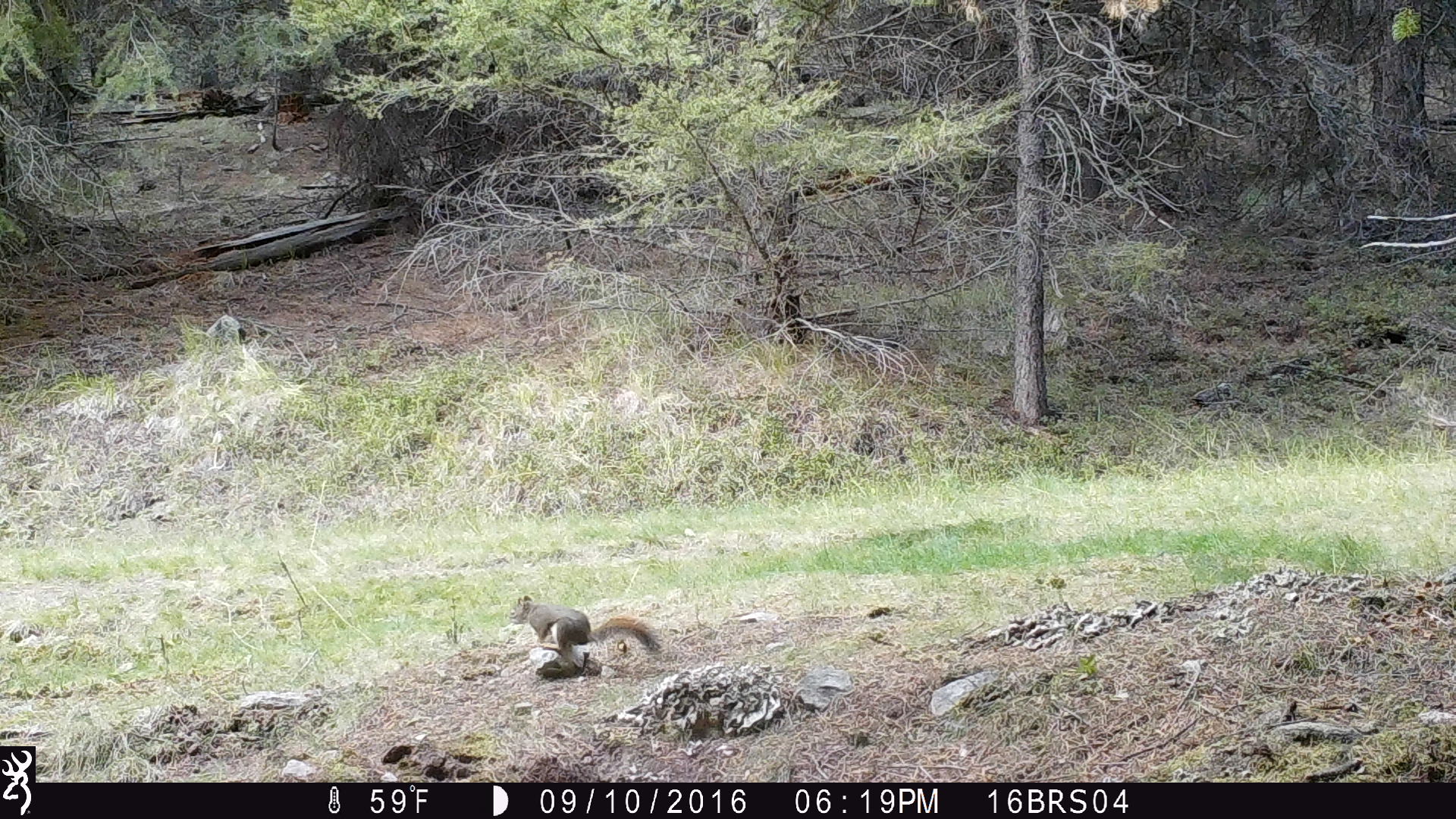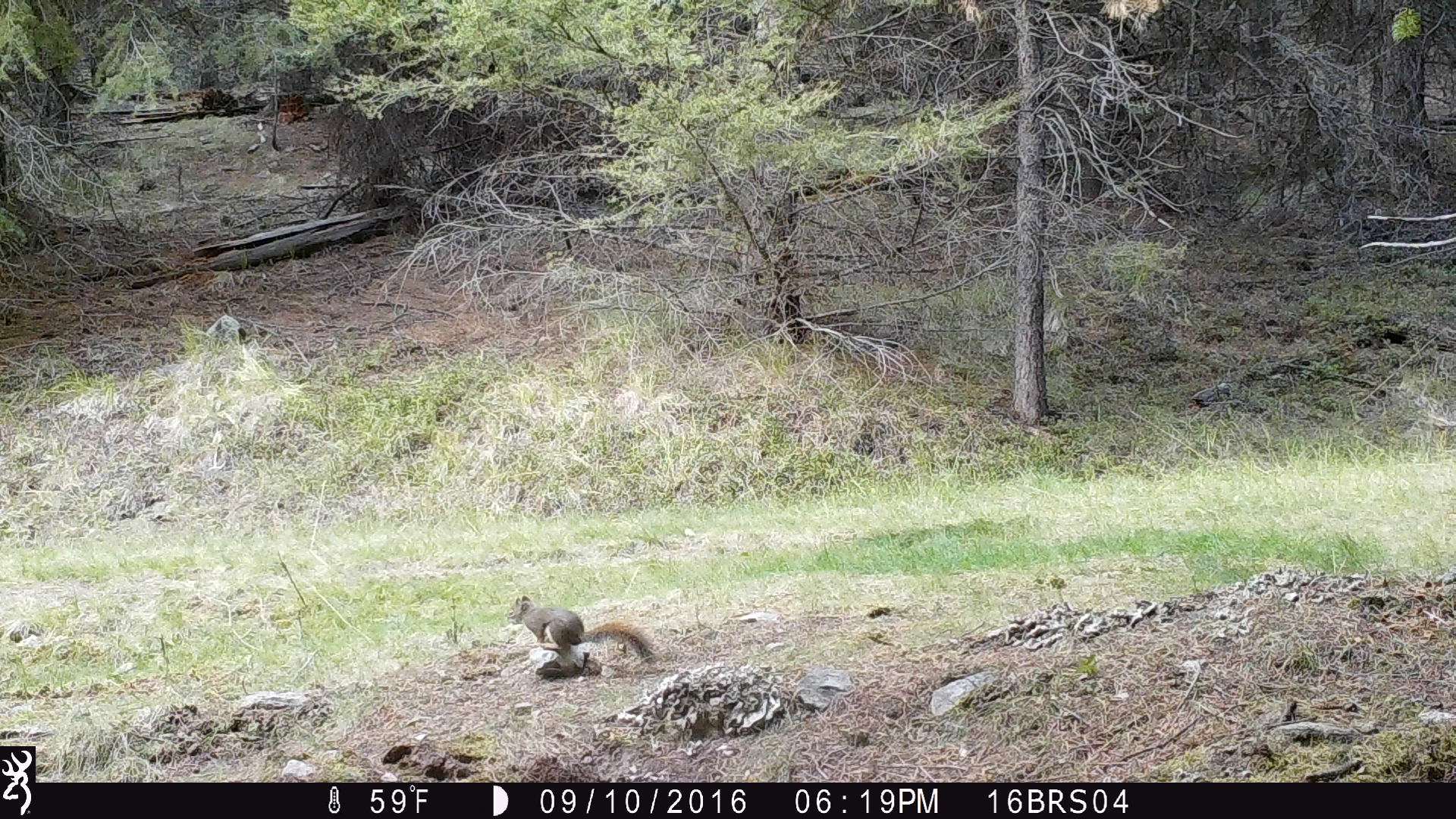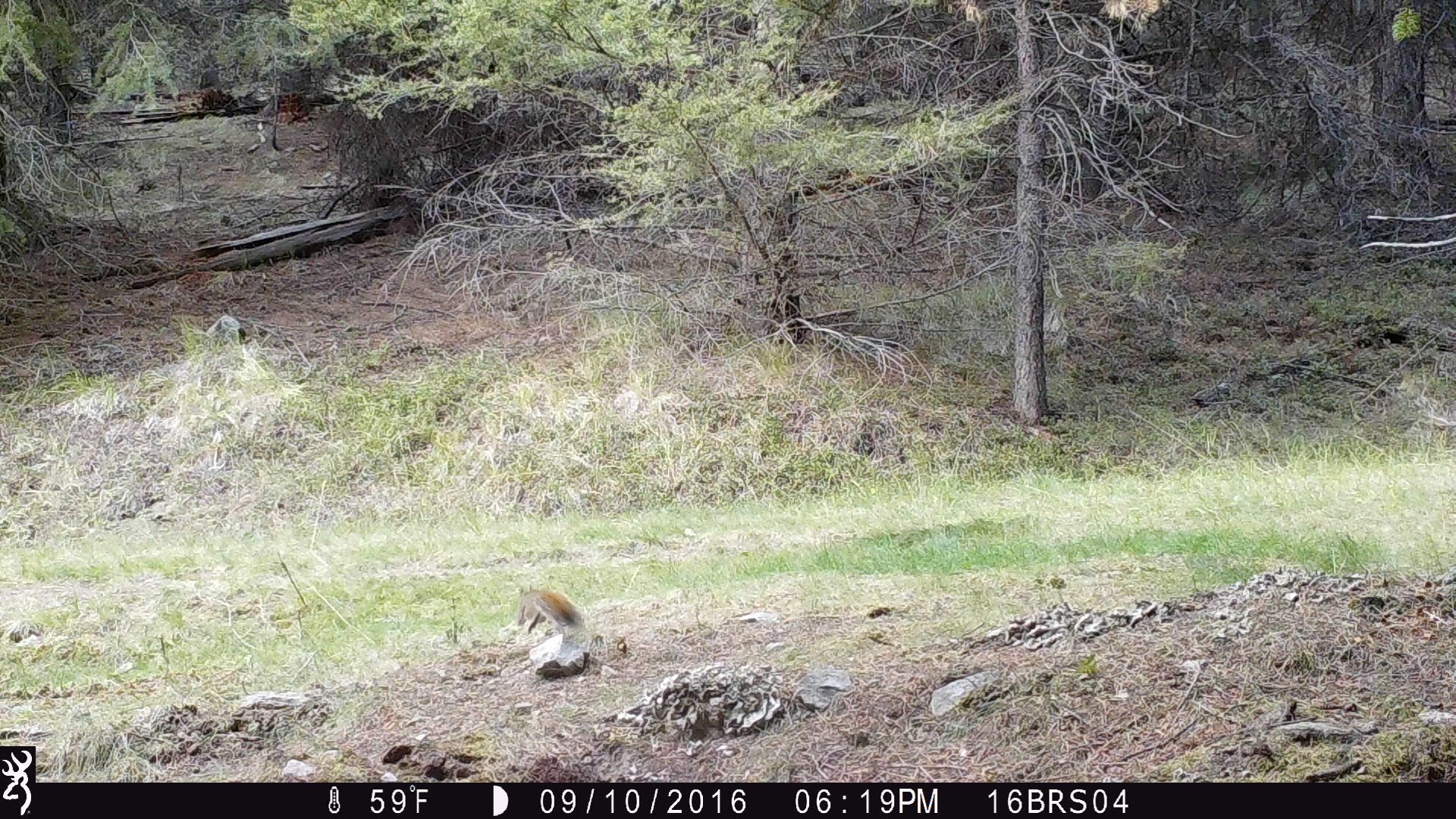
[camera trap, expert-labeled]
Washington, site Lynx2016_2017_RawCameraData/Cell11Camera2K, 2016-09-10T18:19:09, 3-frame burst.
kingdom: Animalia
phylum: Chordata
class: Mammalia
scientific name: Mammalia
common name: small mammal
Small mammal (Mammalia). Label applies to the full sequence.